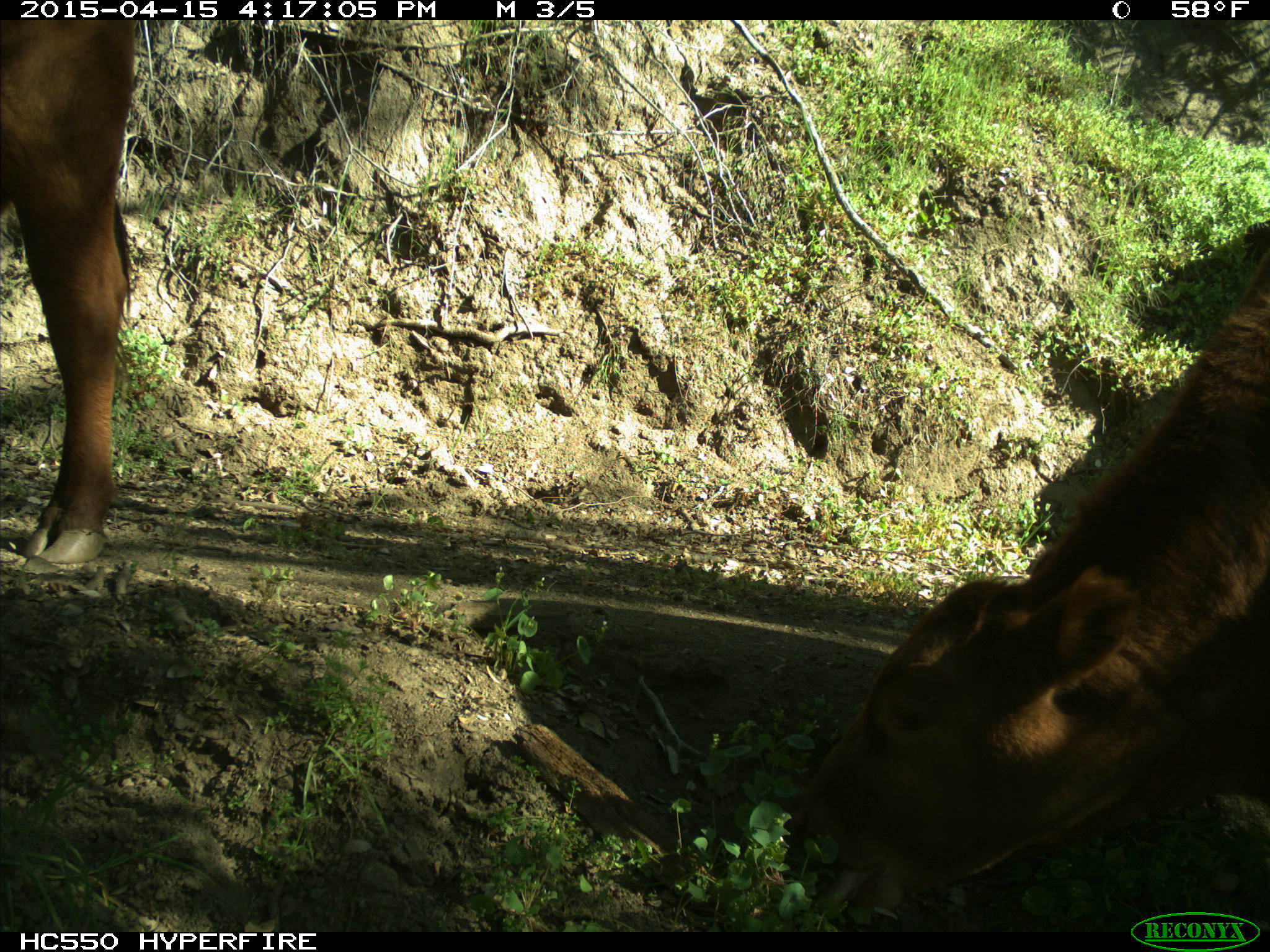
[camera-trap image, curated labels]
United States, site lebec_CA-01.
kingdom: Animalia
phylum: Chordata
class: Mammalia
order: Artiodactyla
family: Bovidae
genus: Bos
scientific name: Bos taurus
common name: domestic cow